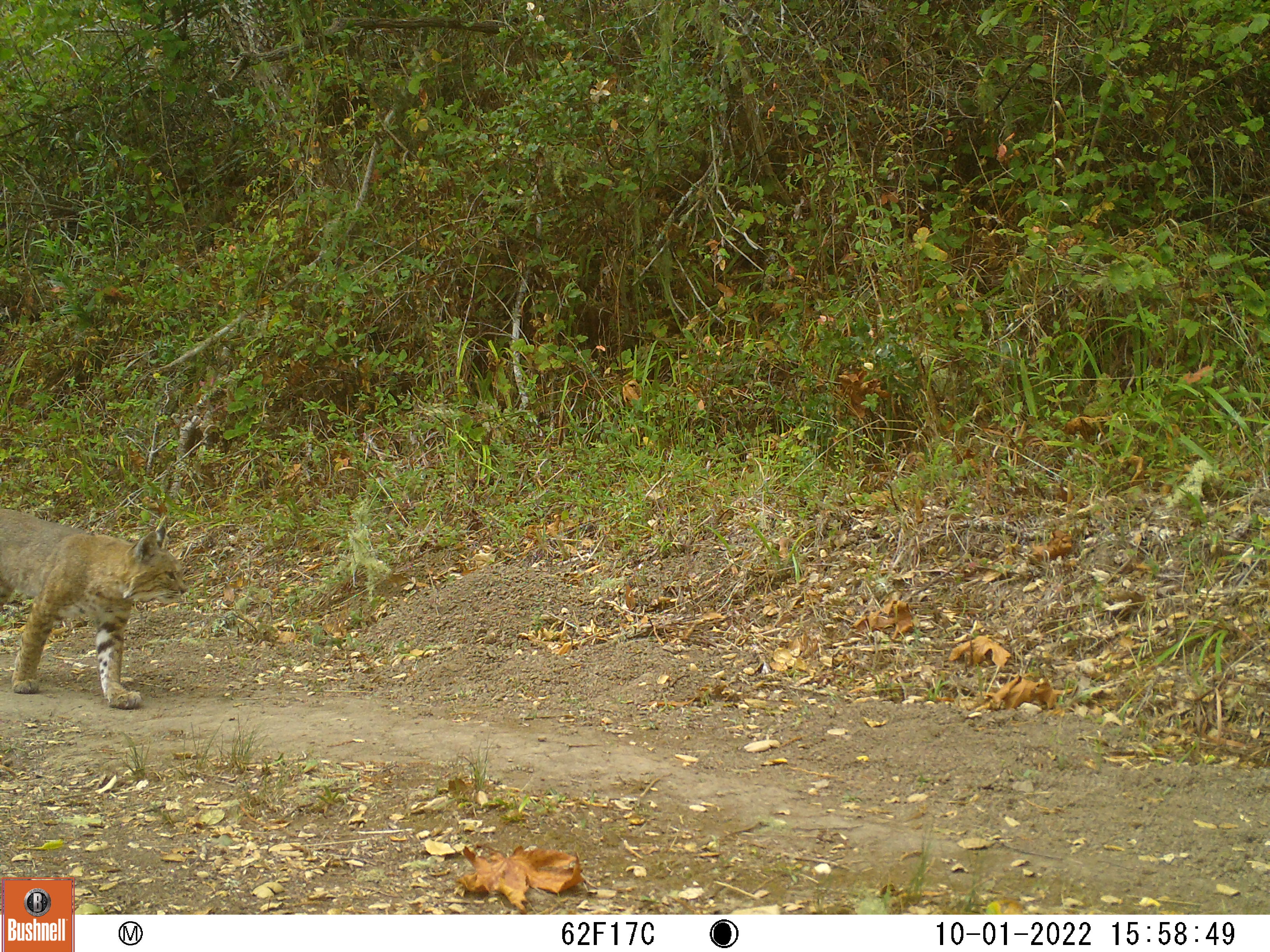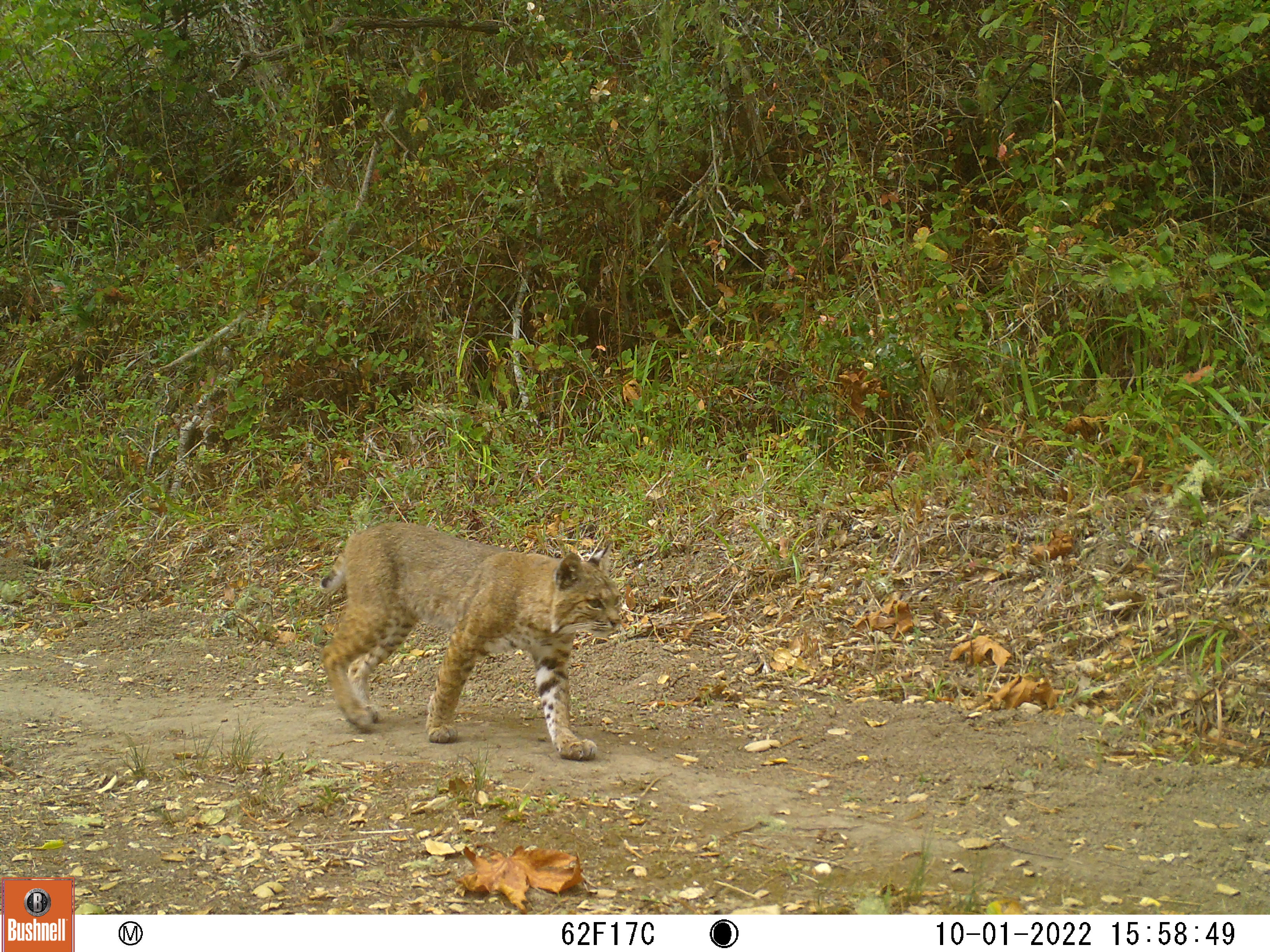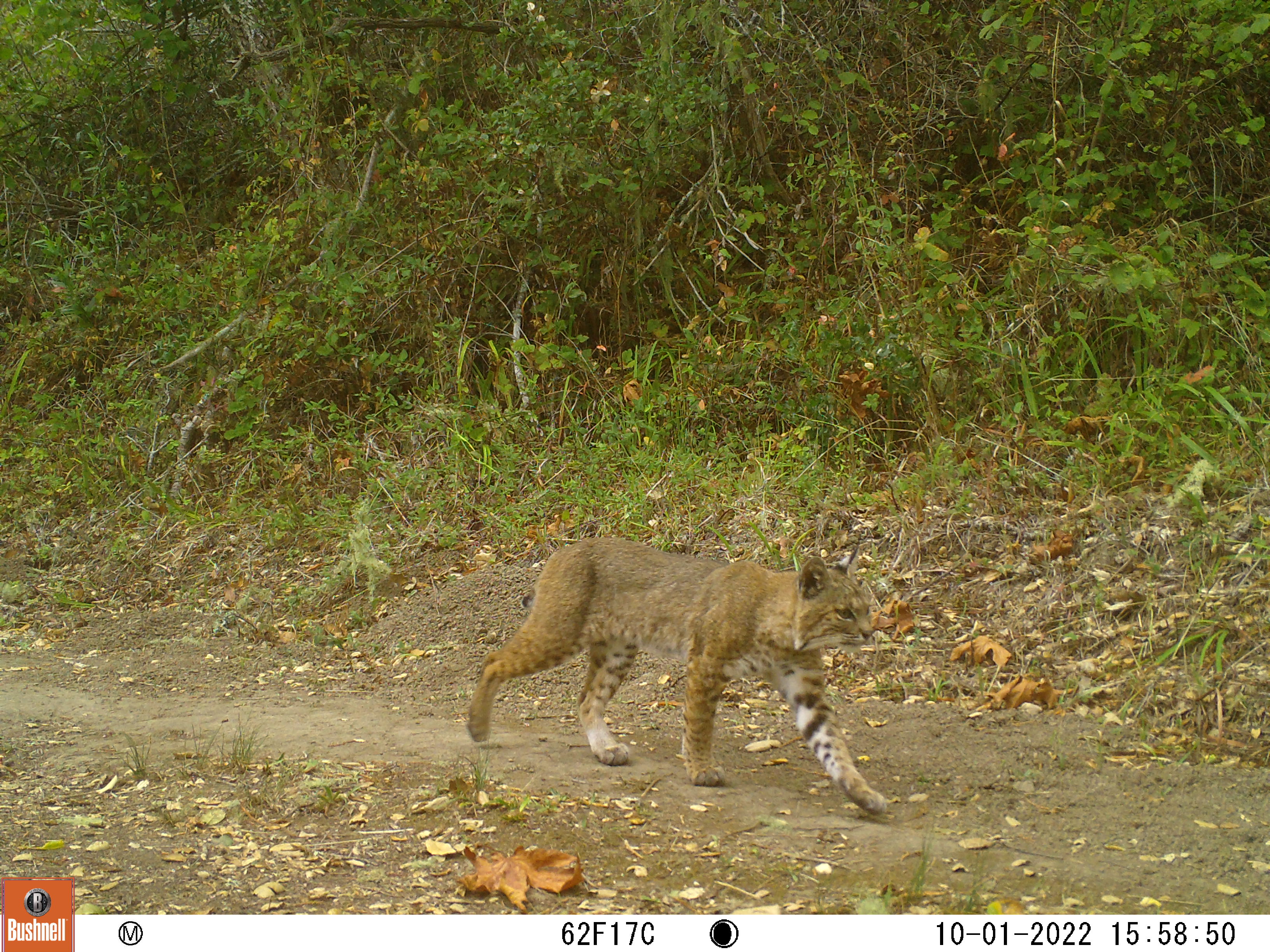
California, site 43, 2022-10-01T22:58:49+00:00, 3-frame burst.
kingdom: Animalia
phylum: Chordata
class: Mammalia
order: Carnivora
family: Felidae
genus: Lynx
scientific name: Lynx rufus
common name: bobcat